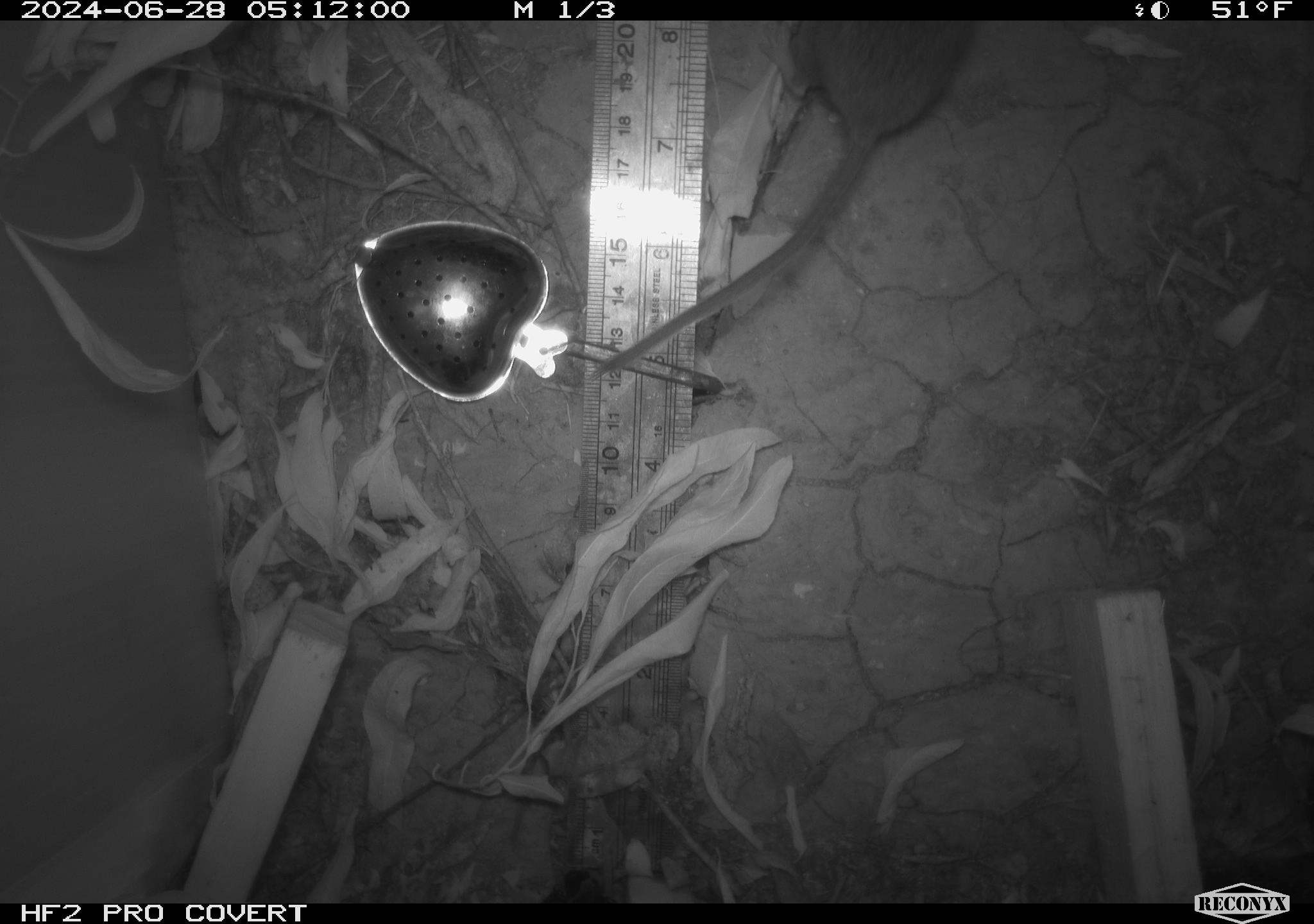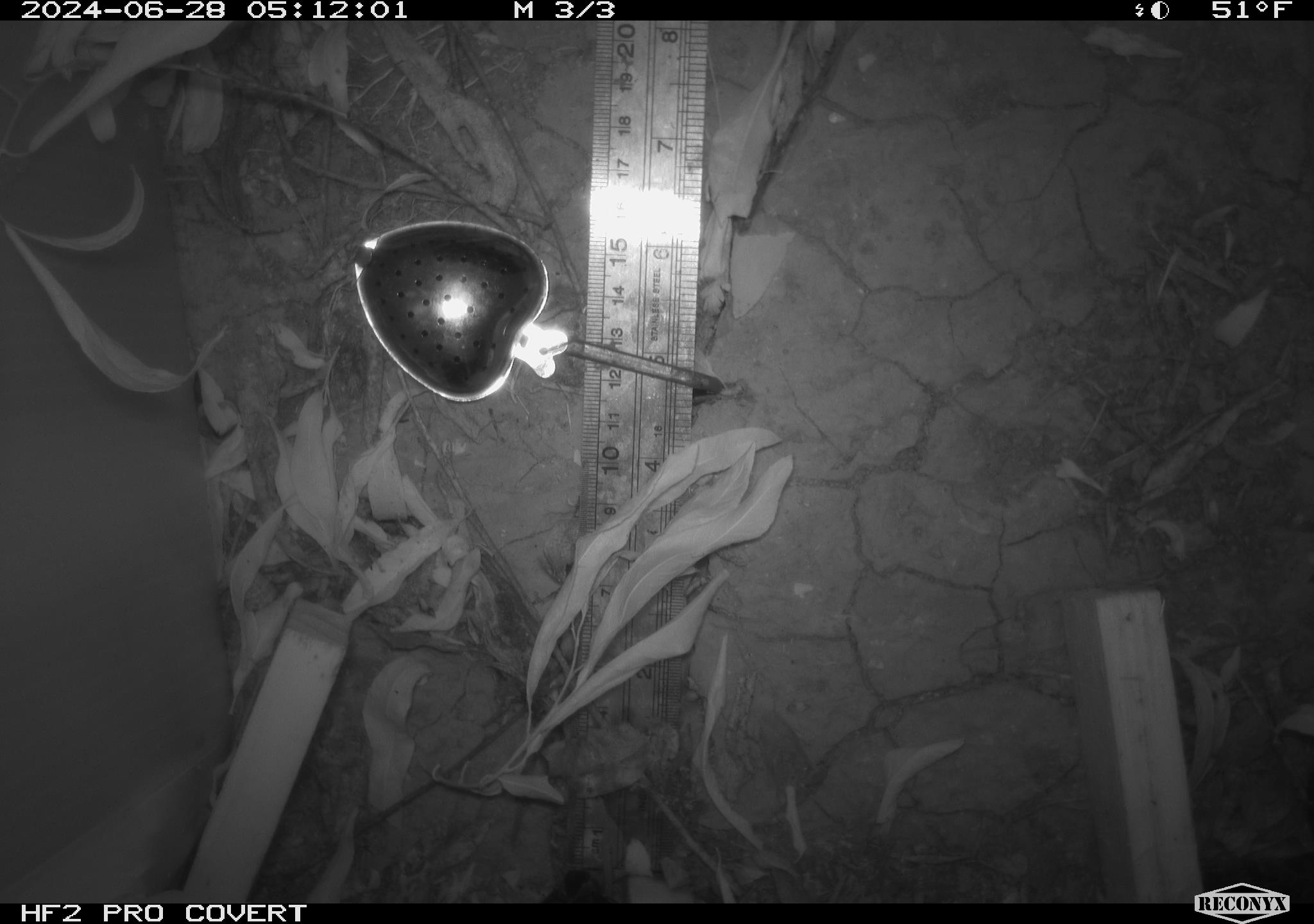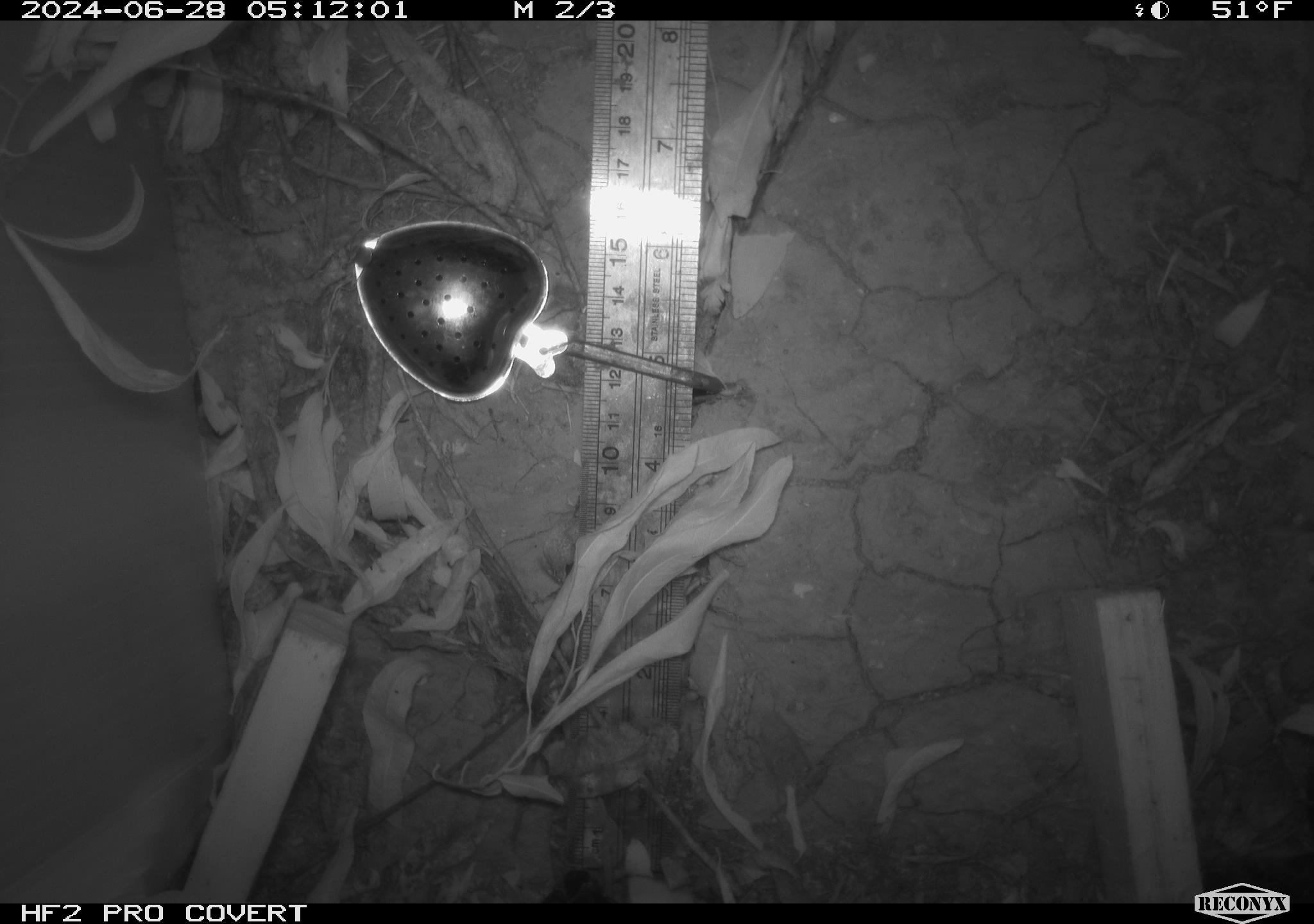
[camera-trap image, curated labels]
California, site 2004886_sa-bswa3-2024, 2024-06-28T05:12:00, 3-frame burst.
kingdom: Animalia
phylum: Chordata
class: Mammalia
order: Rodentia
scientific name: Rodentia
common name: mouse species